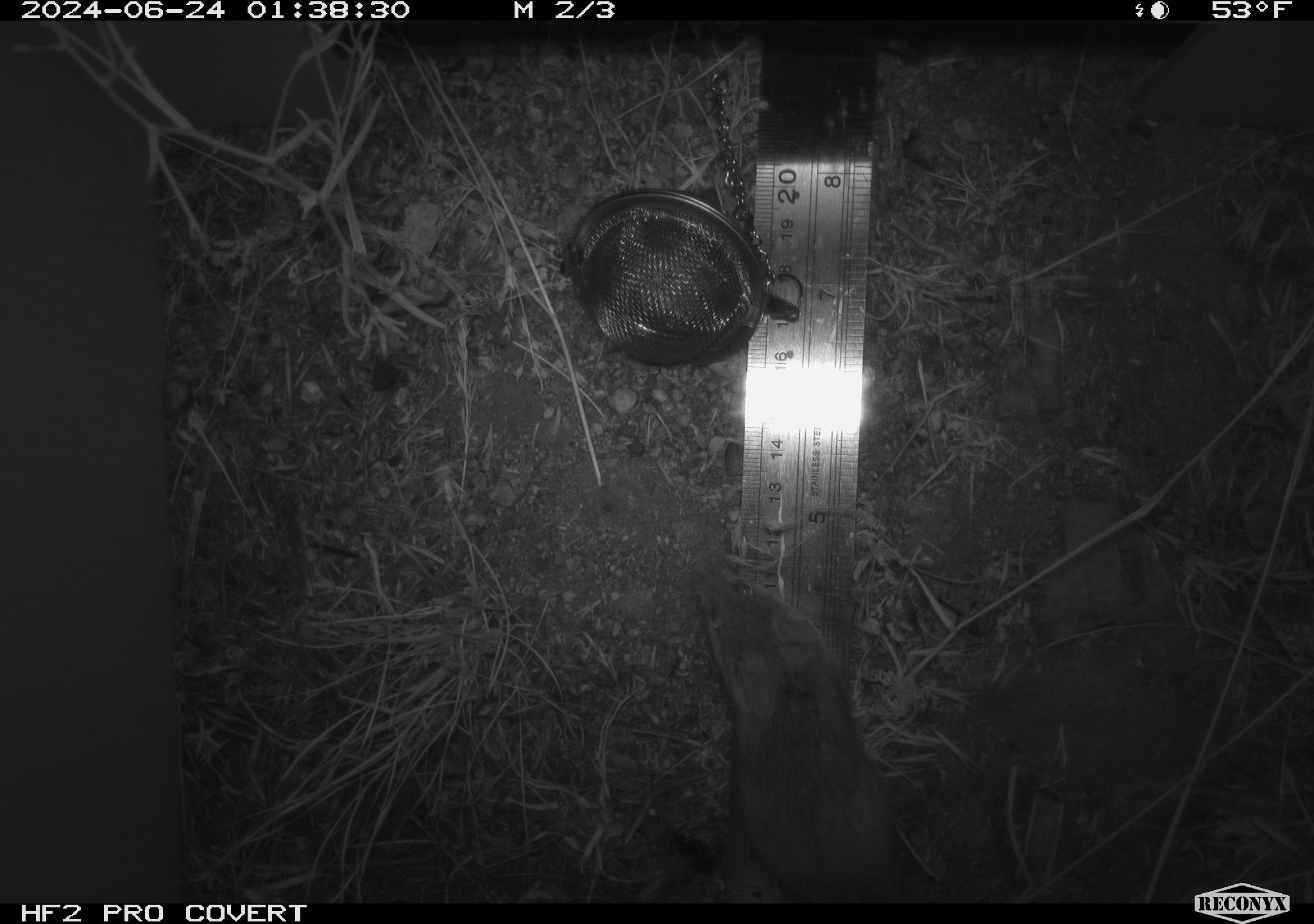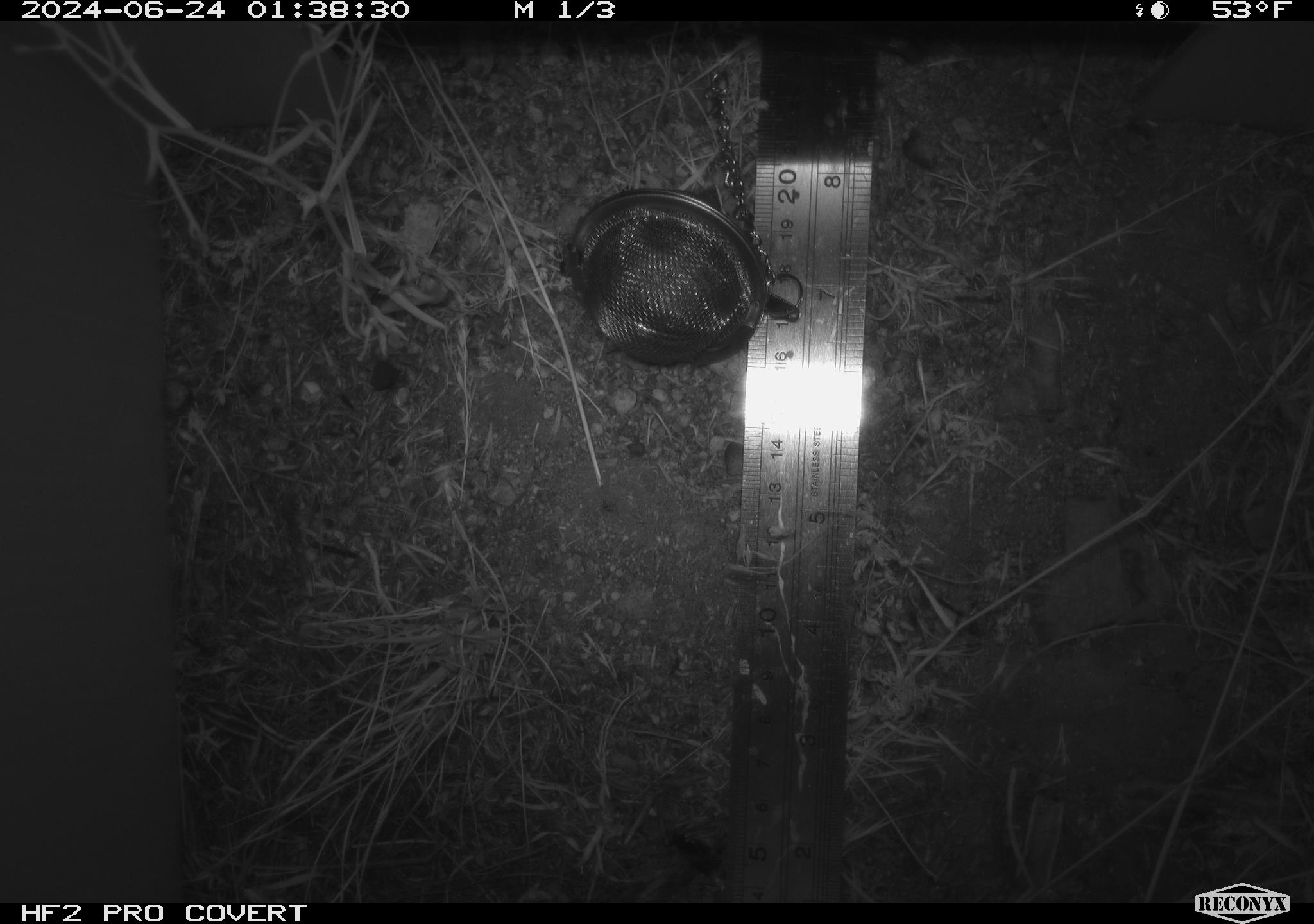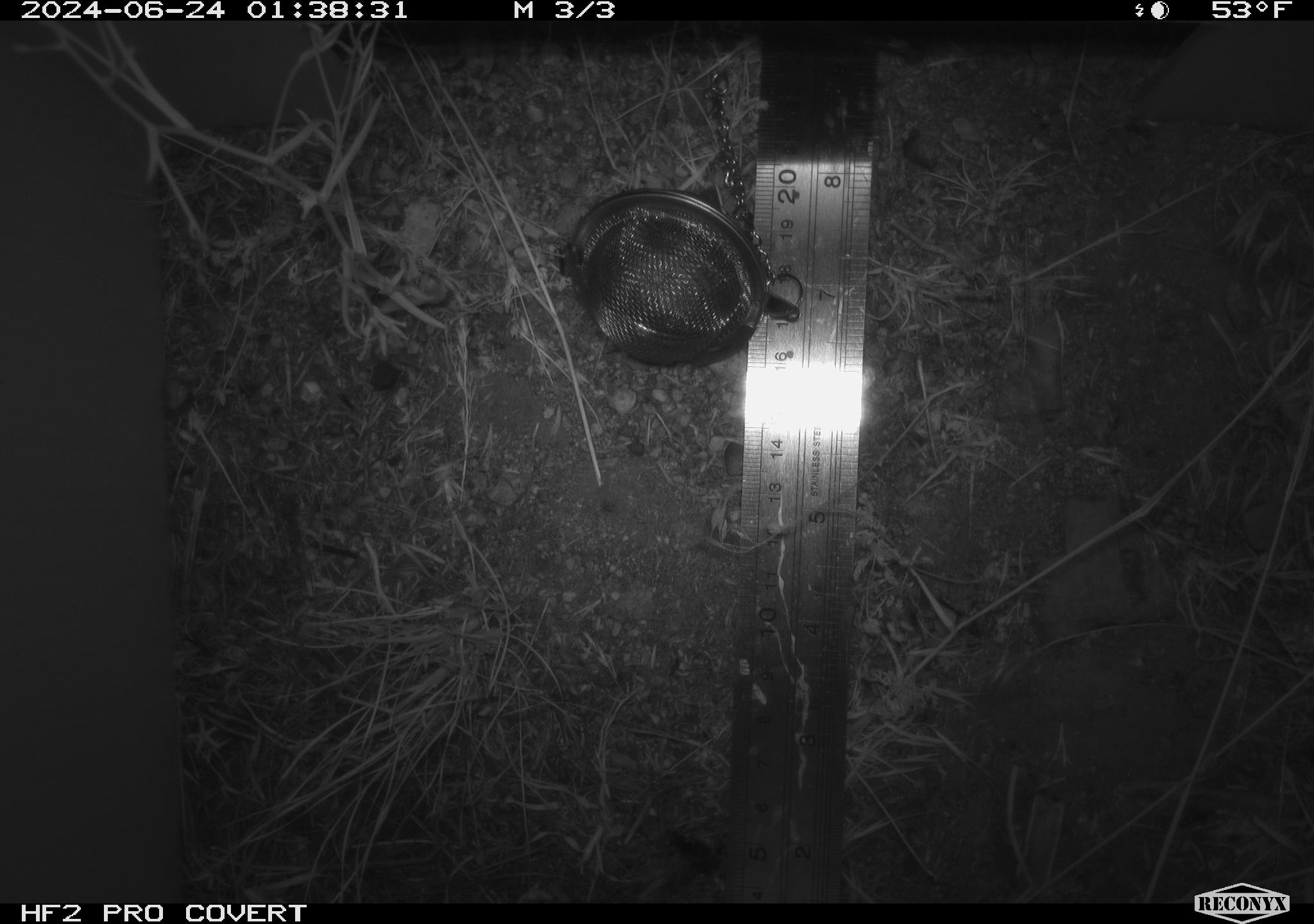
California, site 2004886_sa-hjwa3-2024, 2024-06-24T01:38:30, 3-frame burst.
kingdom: Animalia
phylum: Chordata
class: Mammalia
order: Rodentia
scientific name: Rodentia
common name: rodent